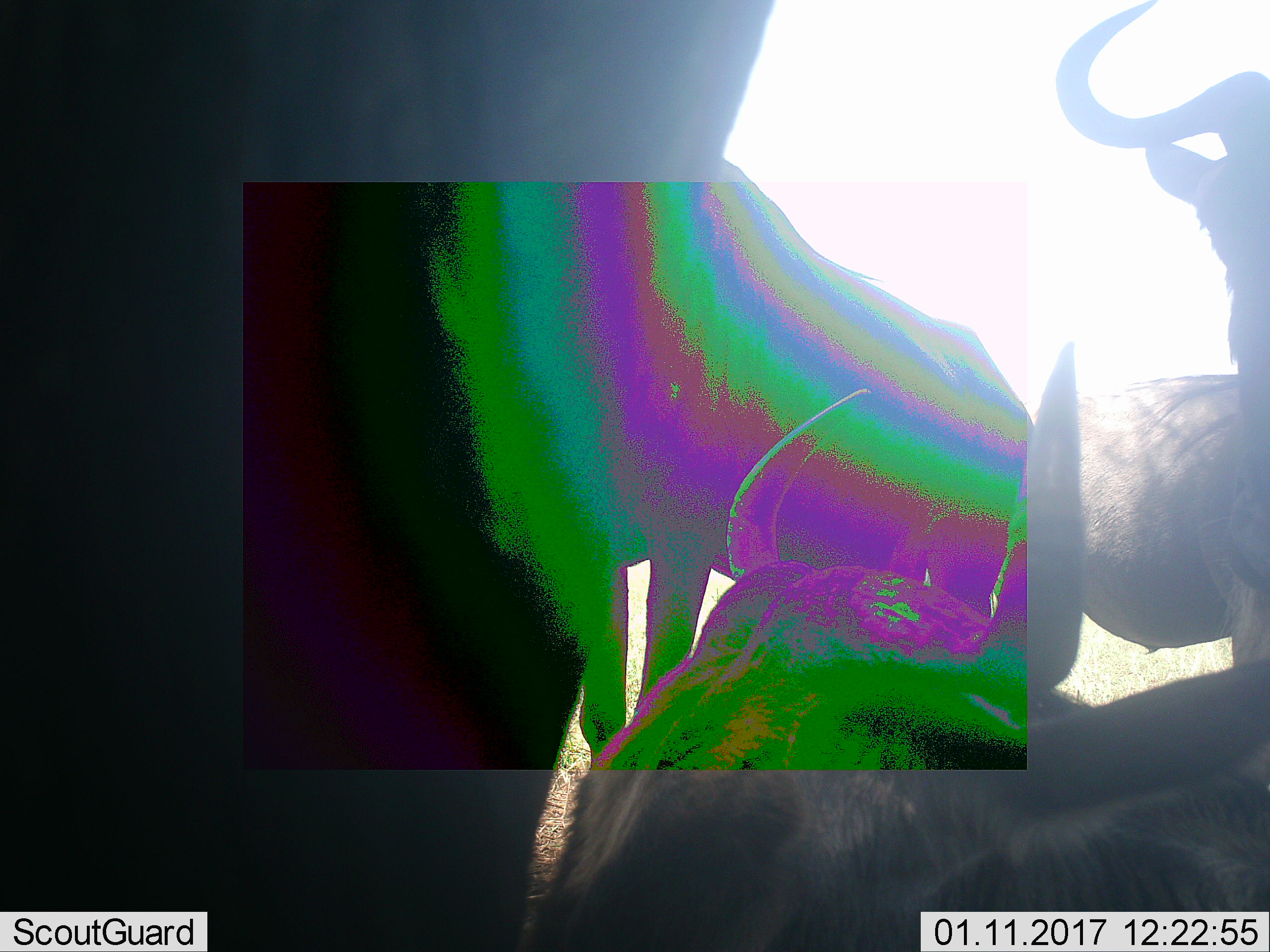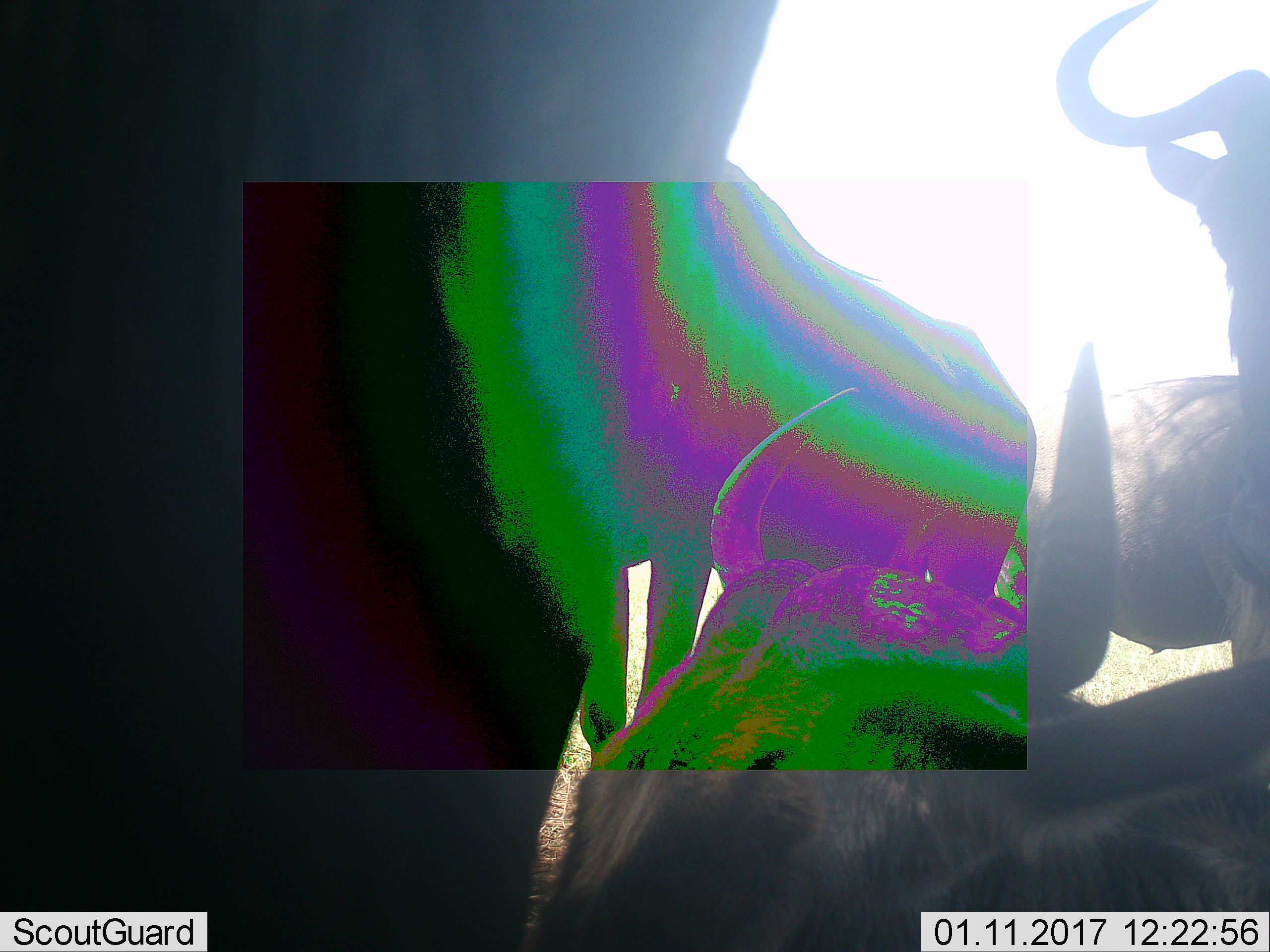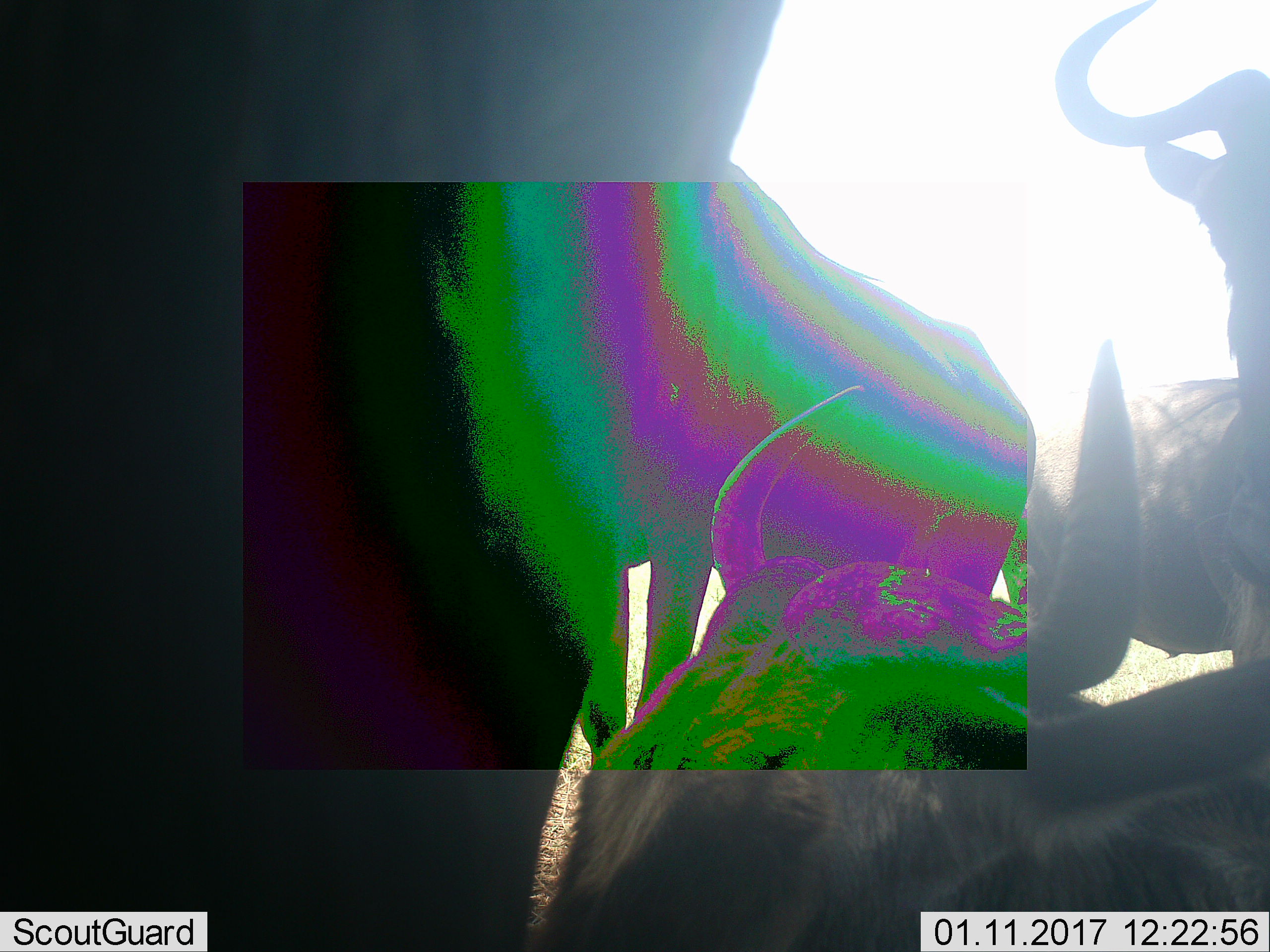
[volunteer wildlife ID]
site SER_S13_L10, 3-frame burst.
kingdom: Animalia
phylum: Chordata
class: Mammalia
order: Artiodactyla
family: Bovidae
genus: Connochaetes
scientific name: Connochaetes taurinus taurinus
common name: blue wildebeest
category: wildebeestblue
Wildebeestblue (blue wildebeest) (Connochaetes taurinus taurinus), count 4. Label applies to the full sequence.